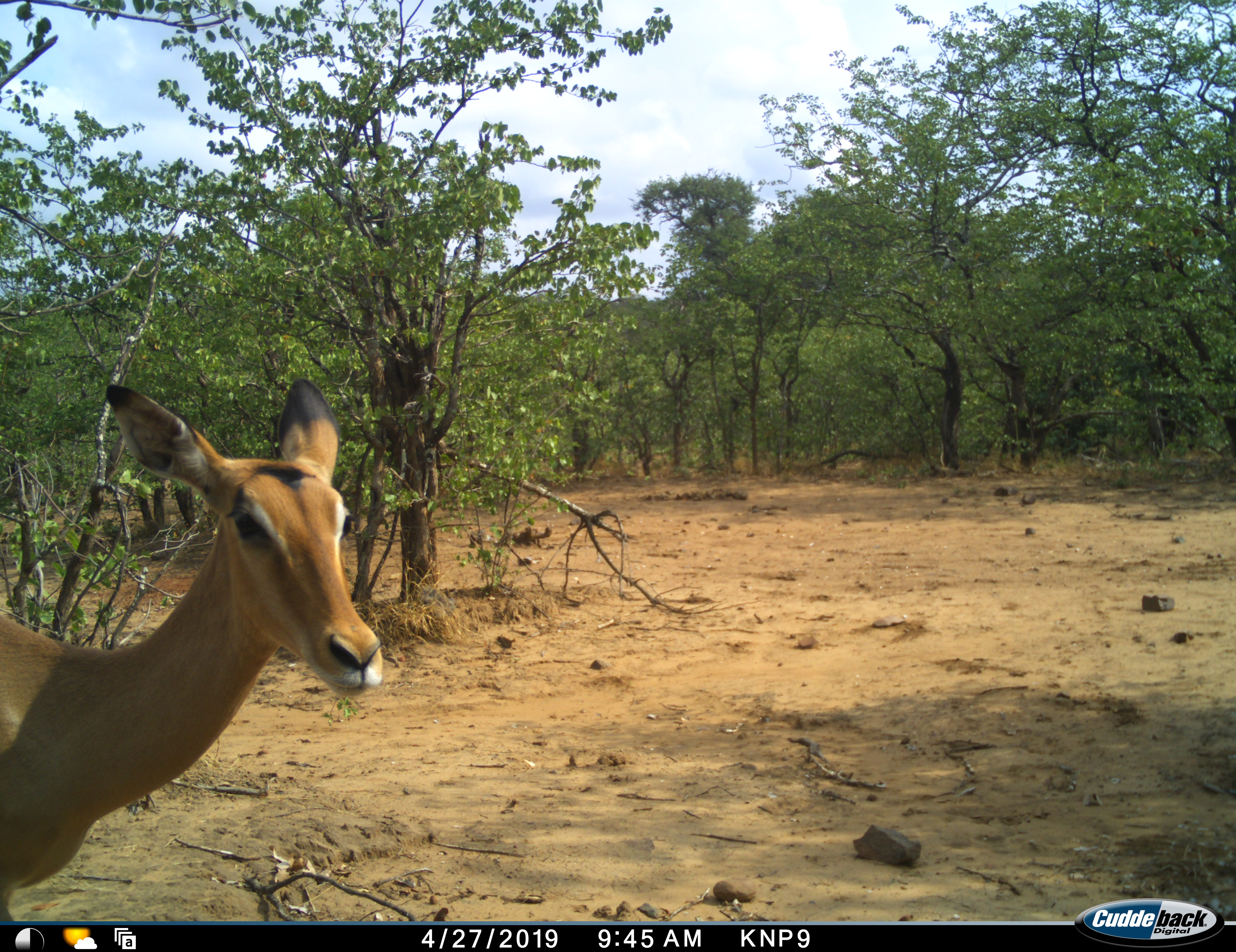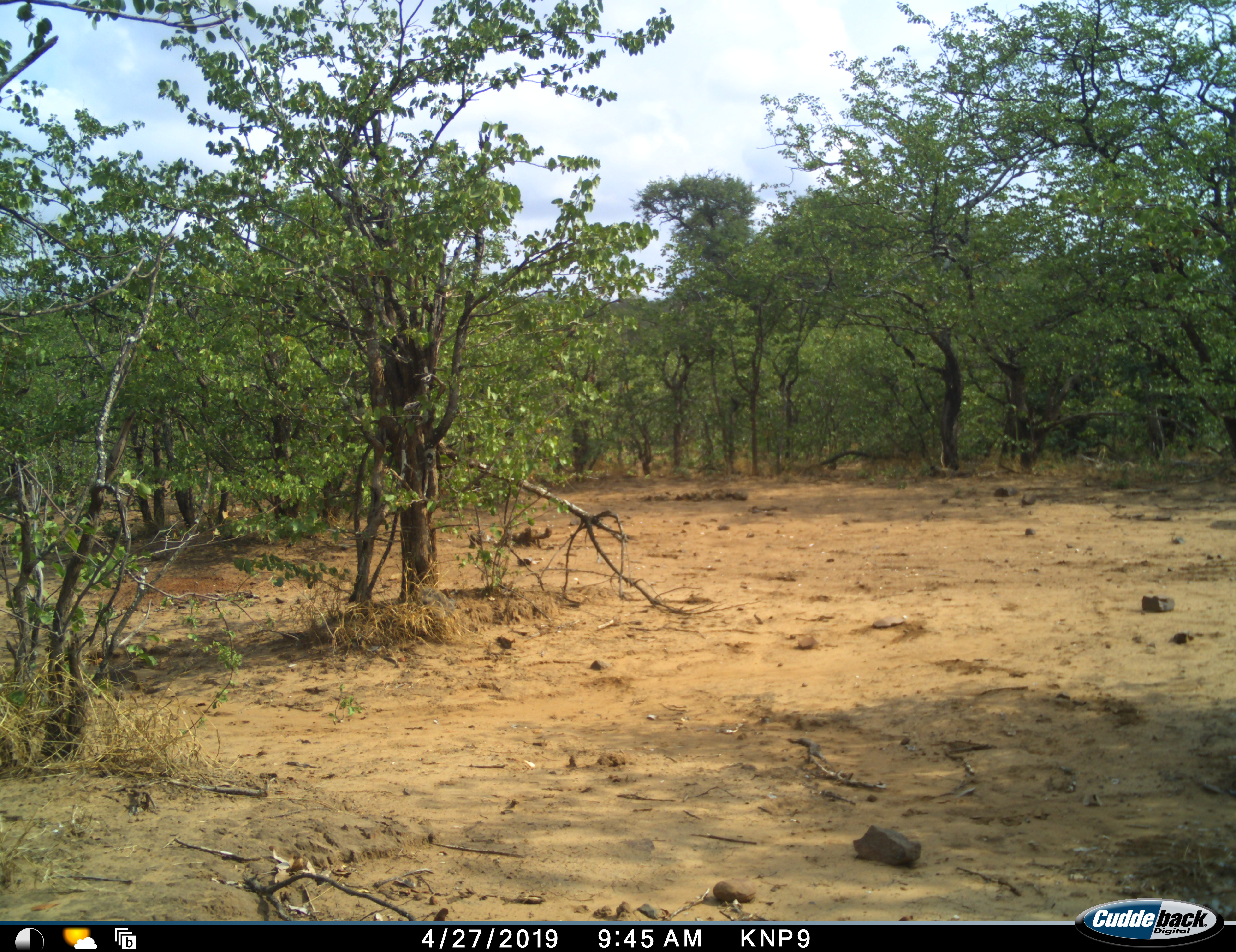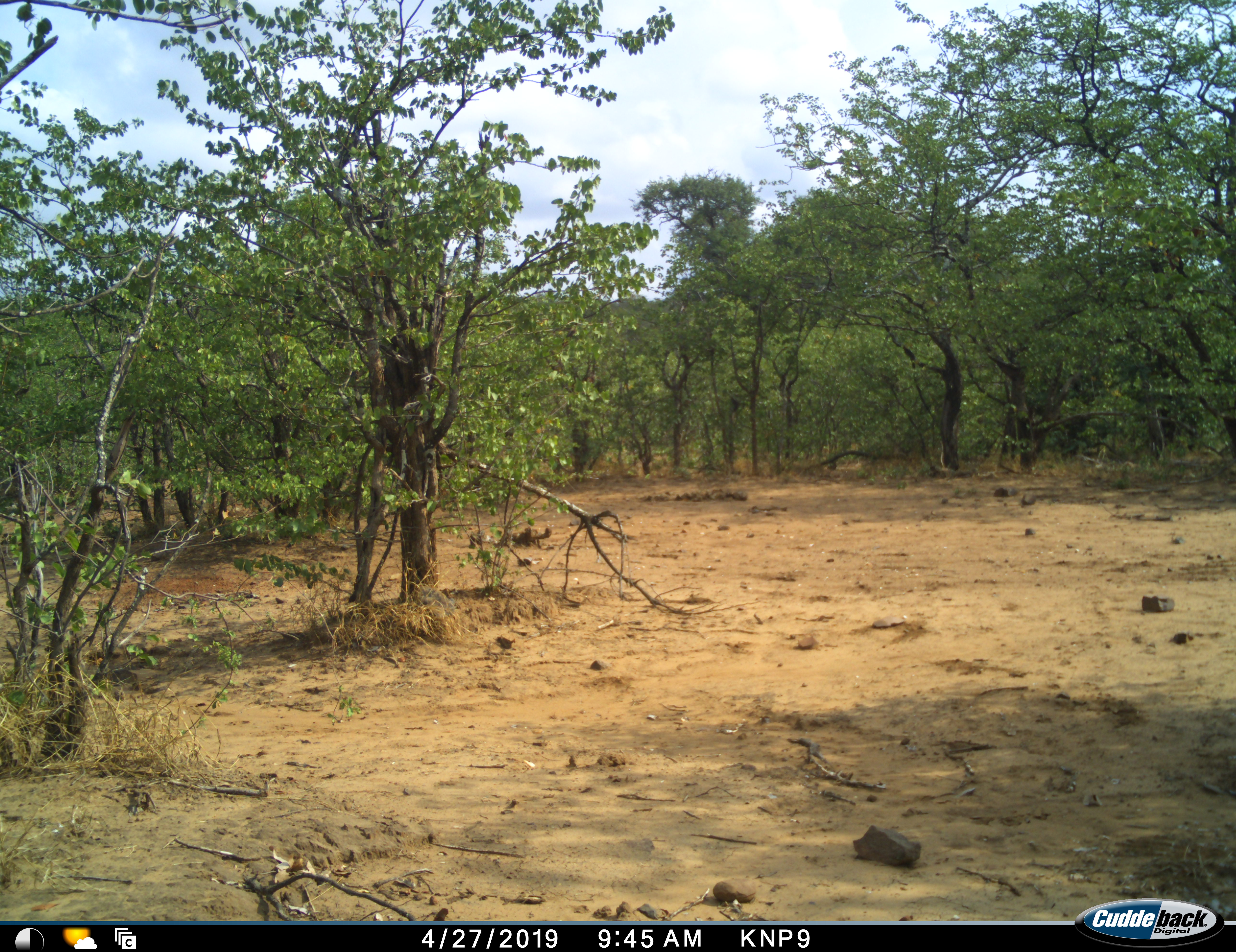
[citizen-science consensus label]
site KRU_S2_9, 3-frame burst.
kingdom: Animalia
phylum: Chordata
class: Mammalia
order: Artiodactyla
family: Bovidae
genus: Aepyceros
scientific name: Aepyceros melampus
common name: impala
Impala (Aepyceros melampus), count 1. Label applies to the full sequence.